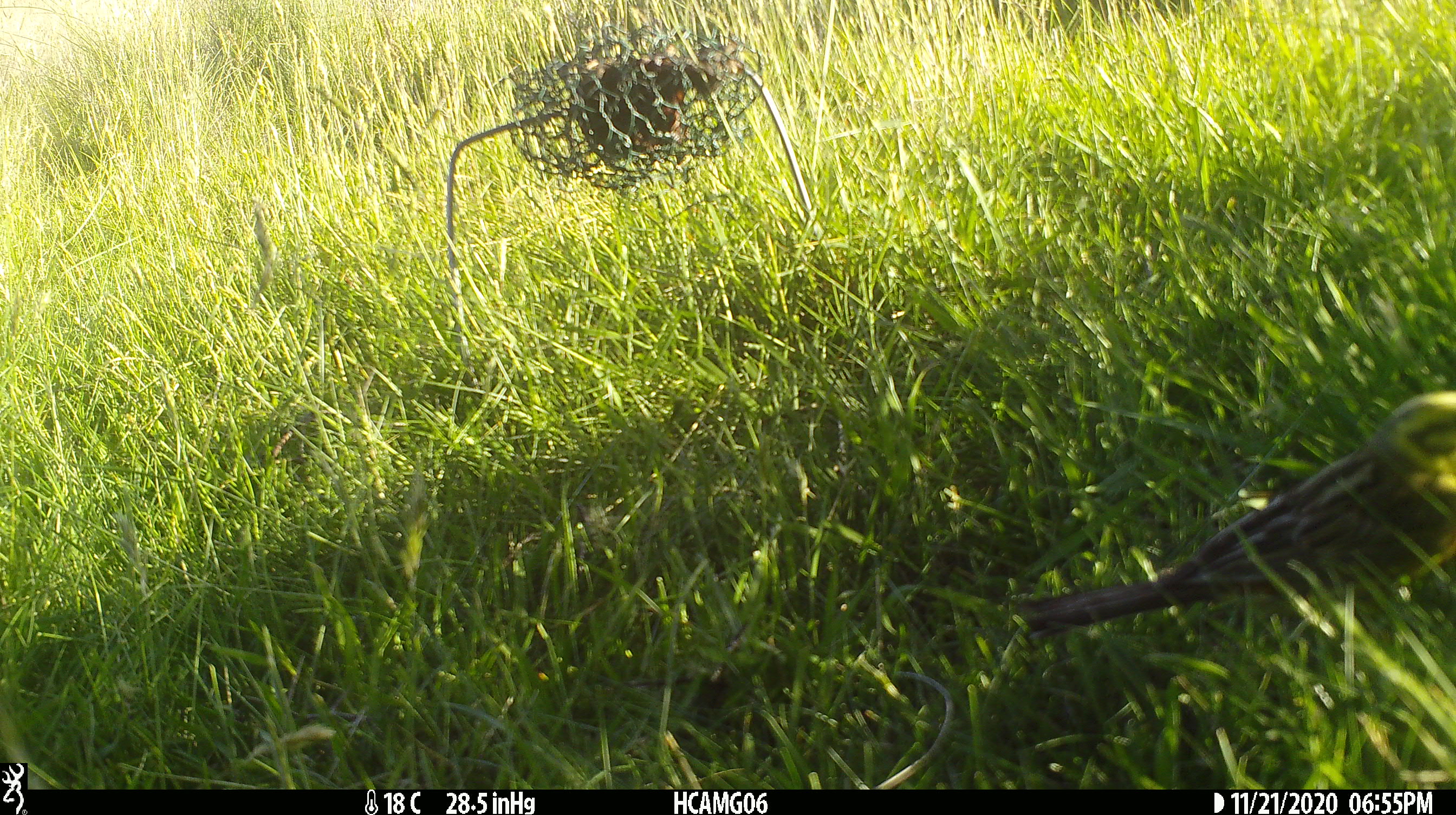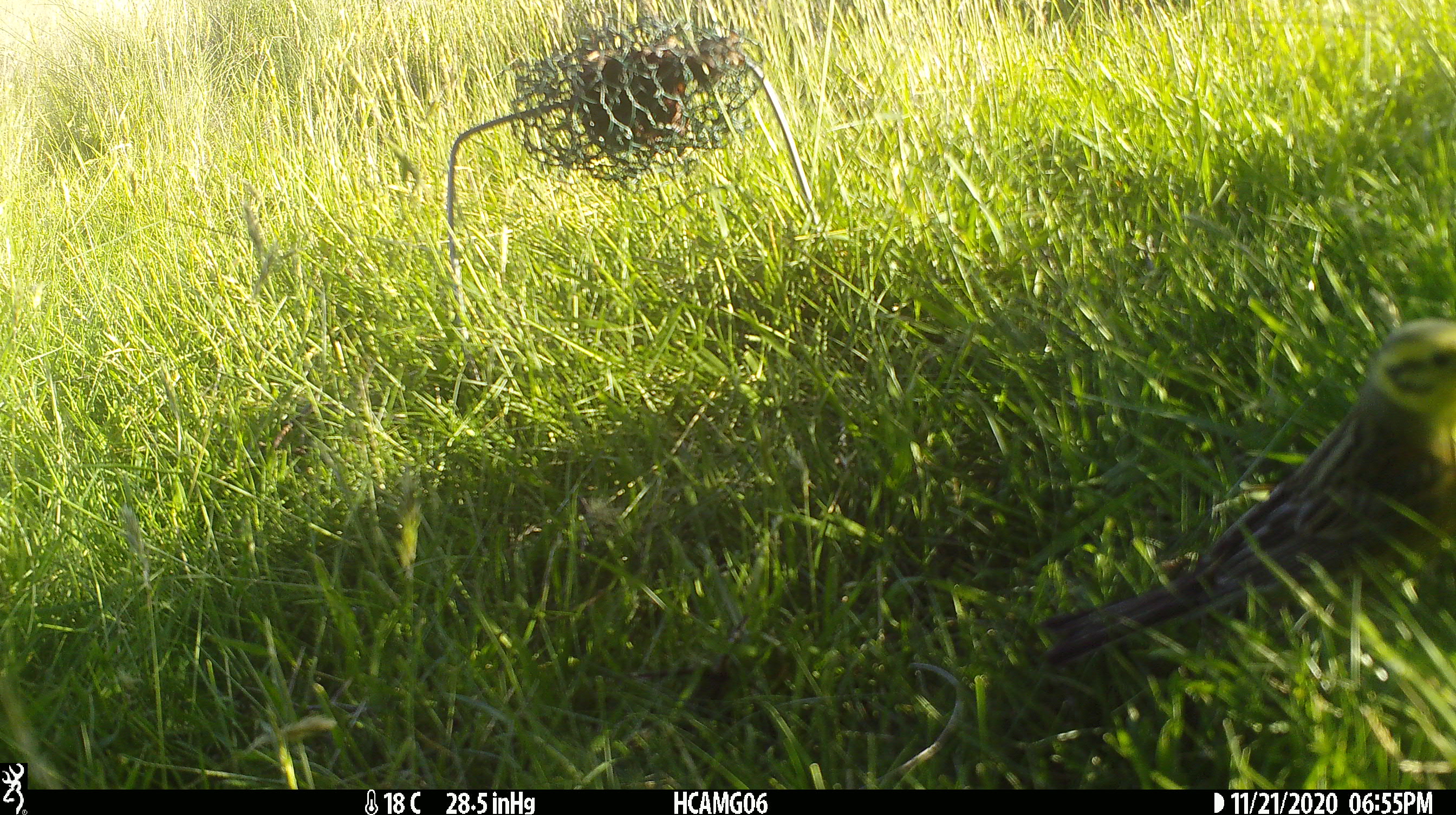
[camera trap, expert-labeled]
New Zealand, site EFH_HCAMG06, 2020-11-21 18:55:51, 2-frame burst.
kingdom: Animalia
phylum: Chordata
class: Aves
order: Passeriformes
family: Emberizidae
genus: Emberiza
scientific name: Emberiza citrinella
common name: yellowhammer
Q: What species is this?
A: Yellowhammer (Emberiza citrinella).